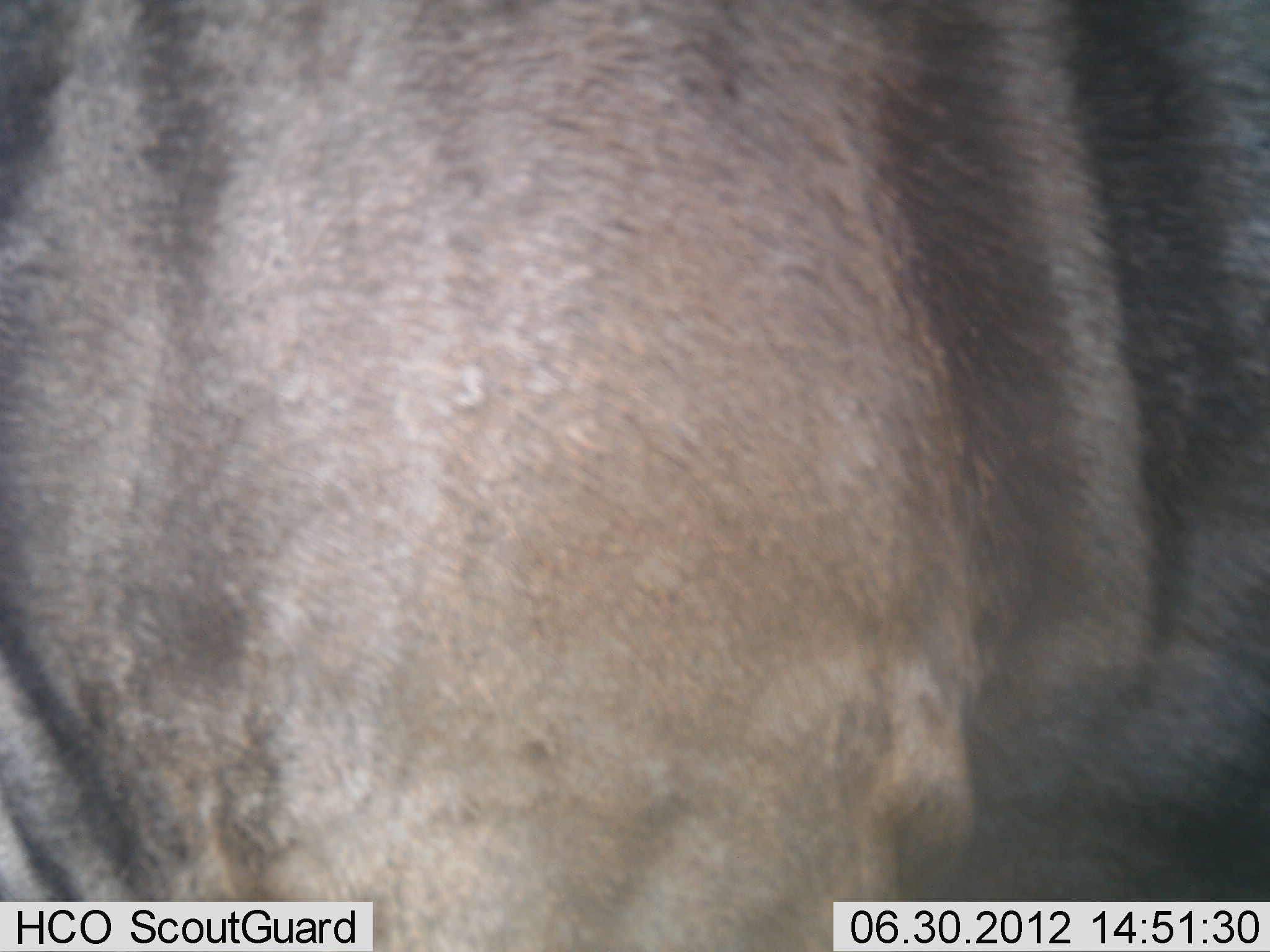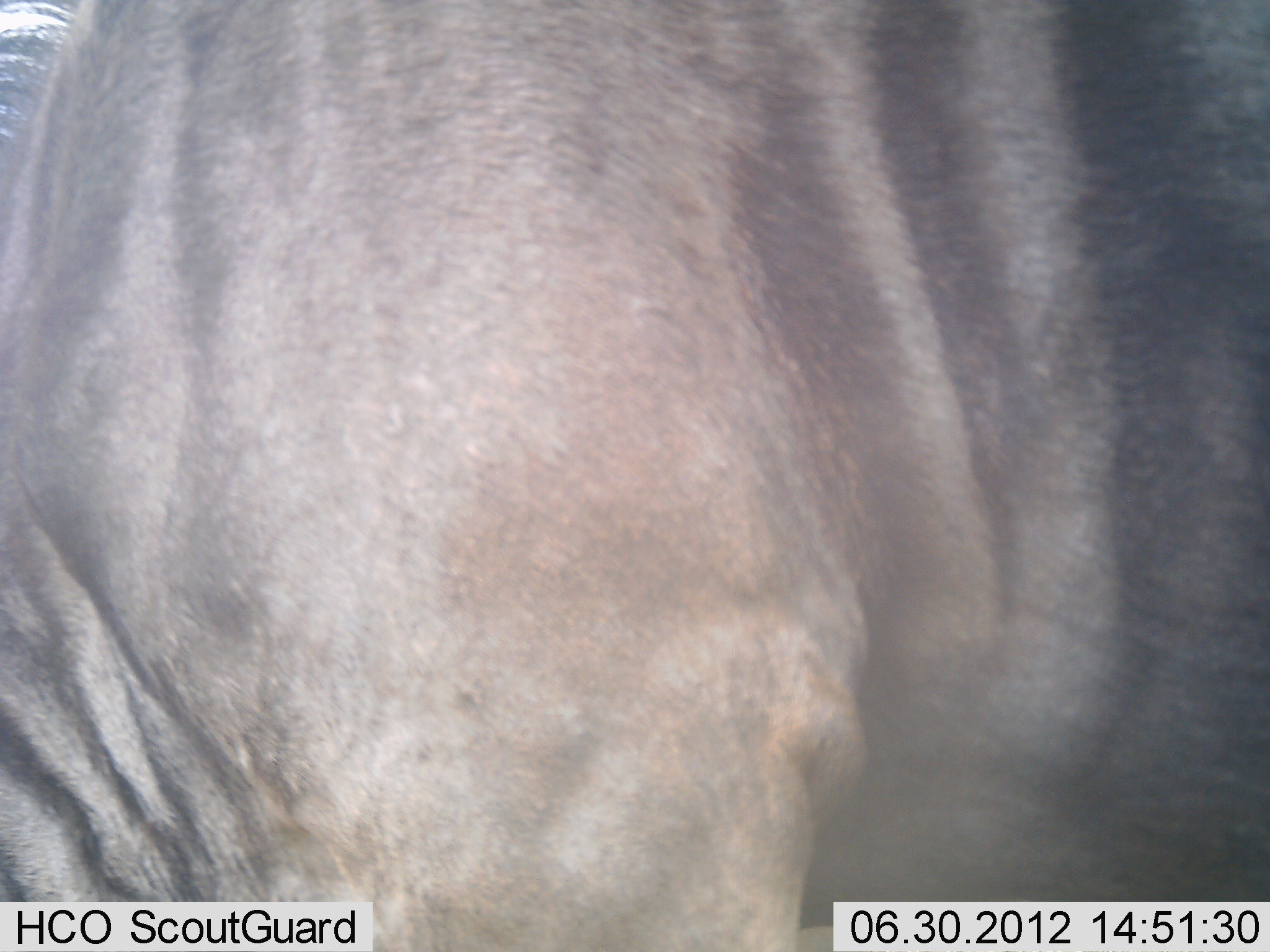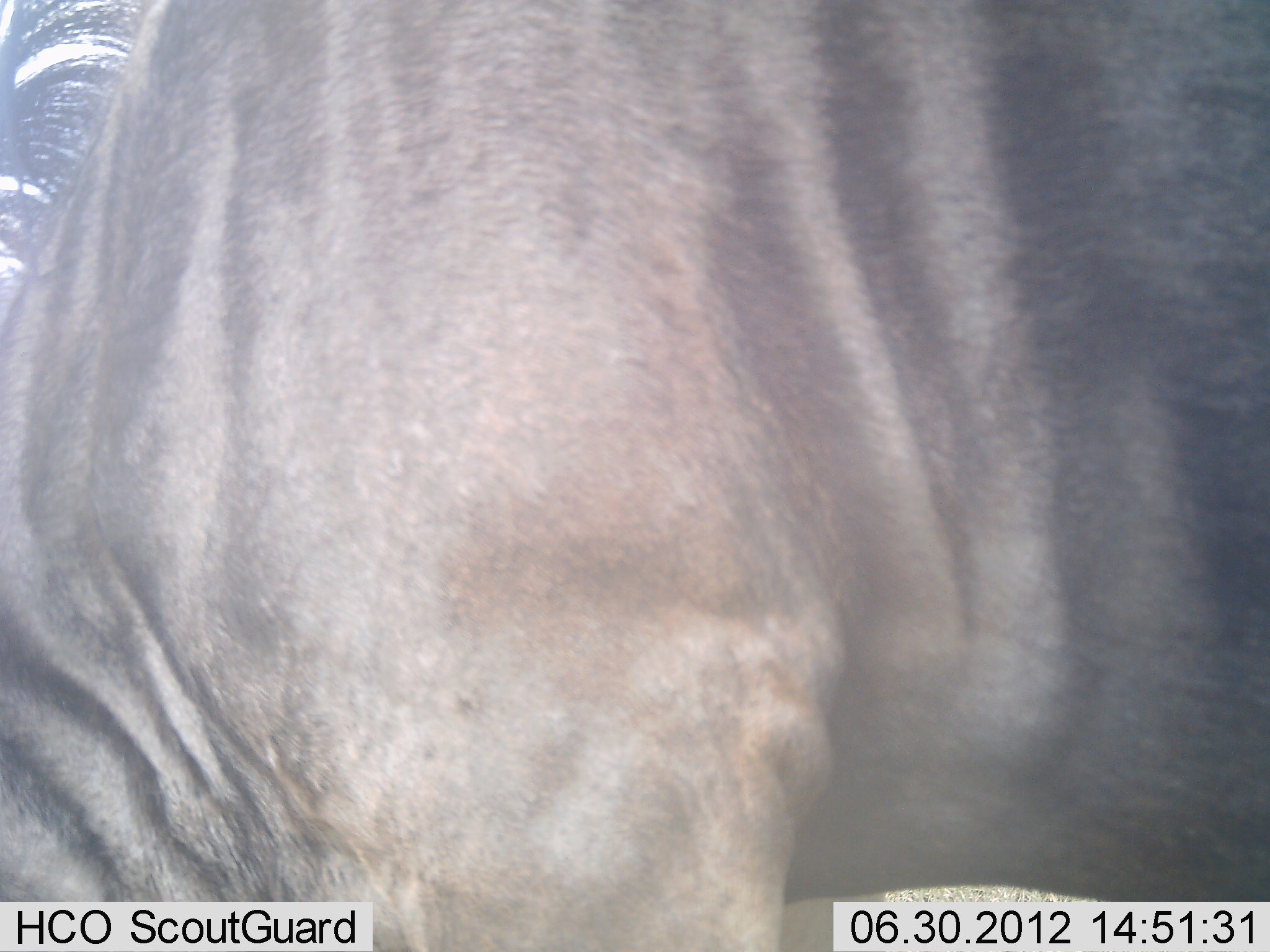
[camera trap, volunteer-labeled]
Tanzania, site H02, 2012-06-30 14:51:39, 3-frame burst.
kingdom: Animalia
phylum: Chordata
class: Mammalia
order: Artiodactyla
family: Bovidae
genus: Connochaetes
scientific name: Connochaetes taurinus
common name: blue wildebeest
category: wildebeest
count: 1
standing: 80%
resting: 0%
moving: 10%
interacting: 0%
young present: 0%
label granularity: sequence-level